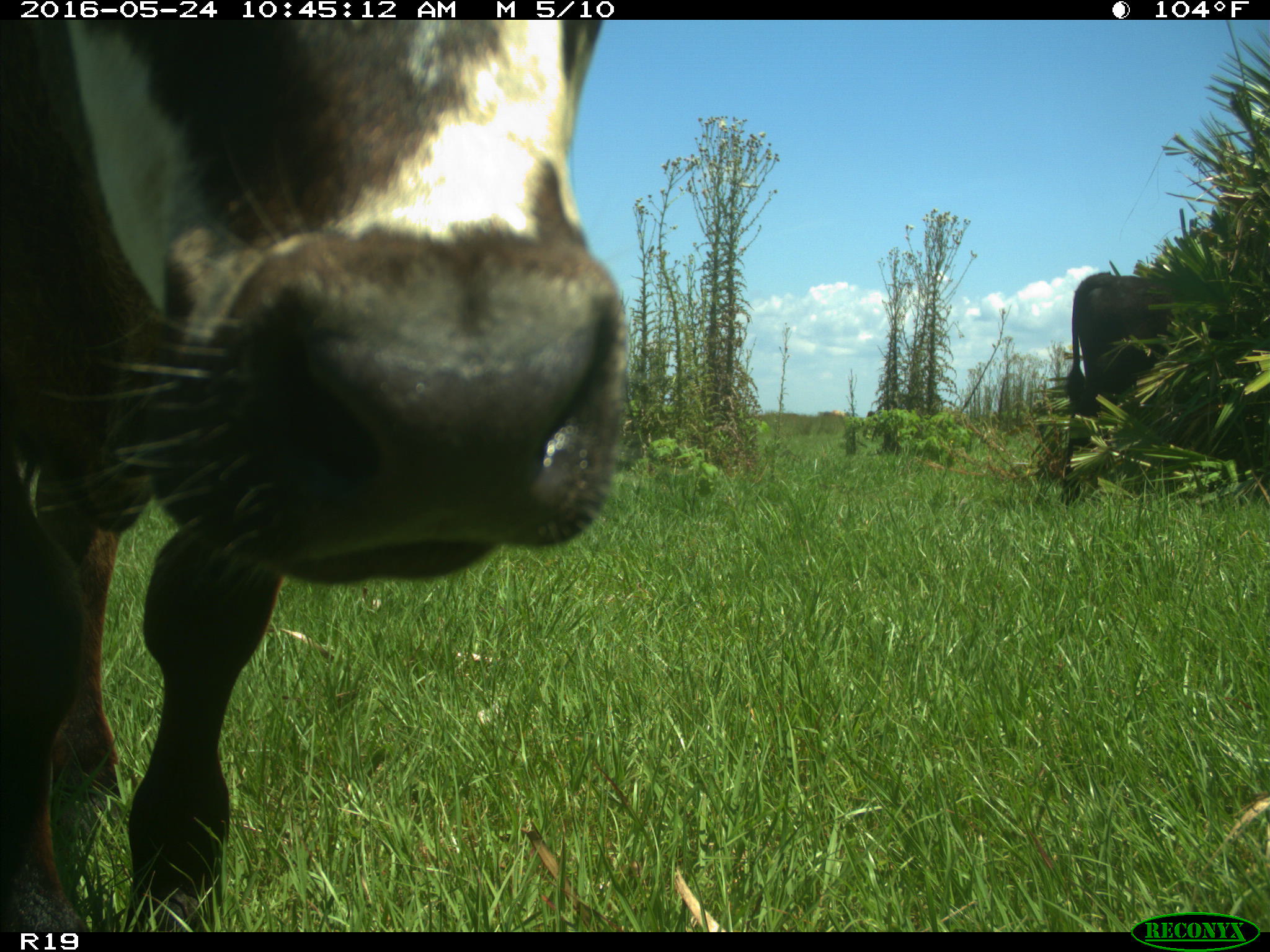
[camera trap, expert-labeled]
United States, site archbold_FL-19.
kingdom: Animalia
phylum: Chordata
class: Mammalia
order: Artiodactyla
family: Bovidae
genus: Bos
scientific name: Bos taurus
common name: domestic cow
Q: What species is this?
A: Bos taurus (domestic cow).